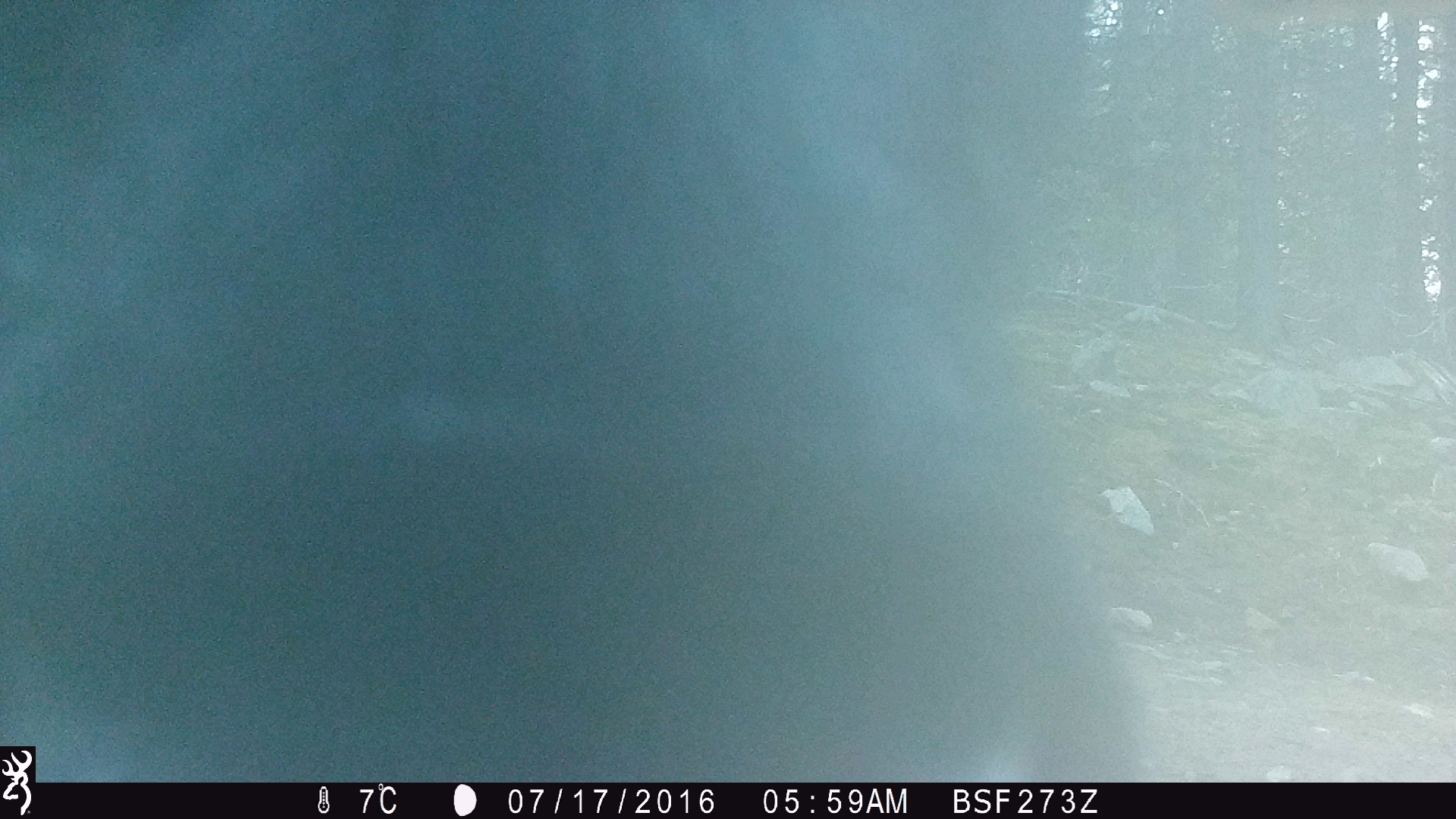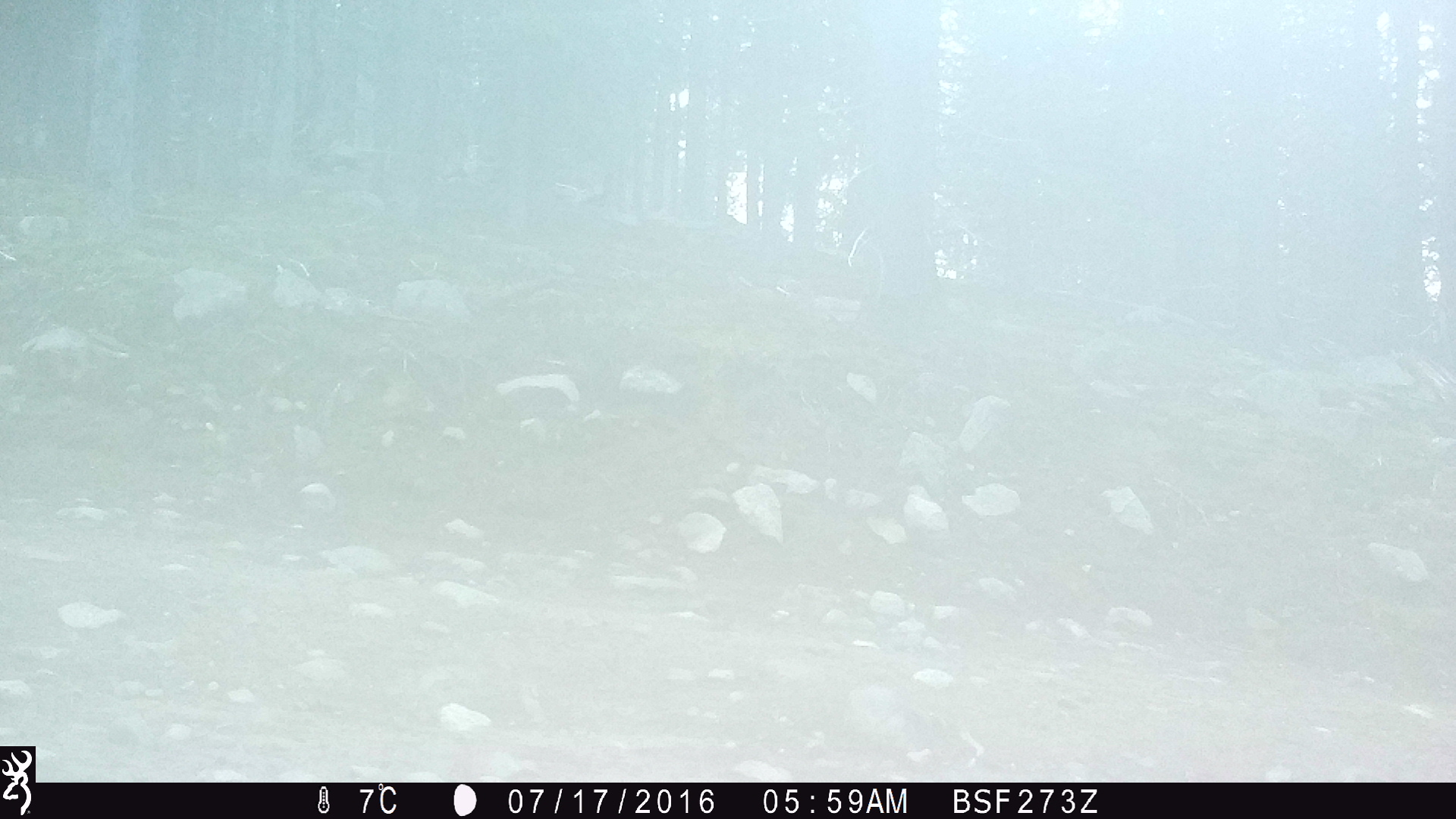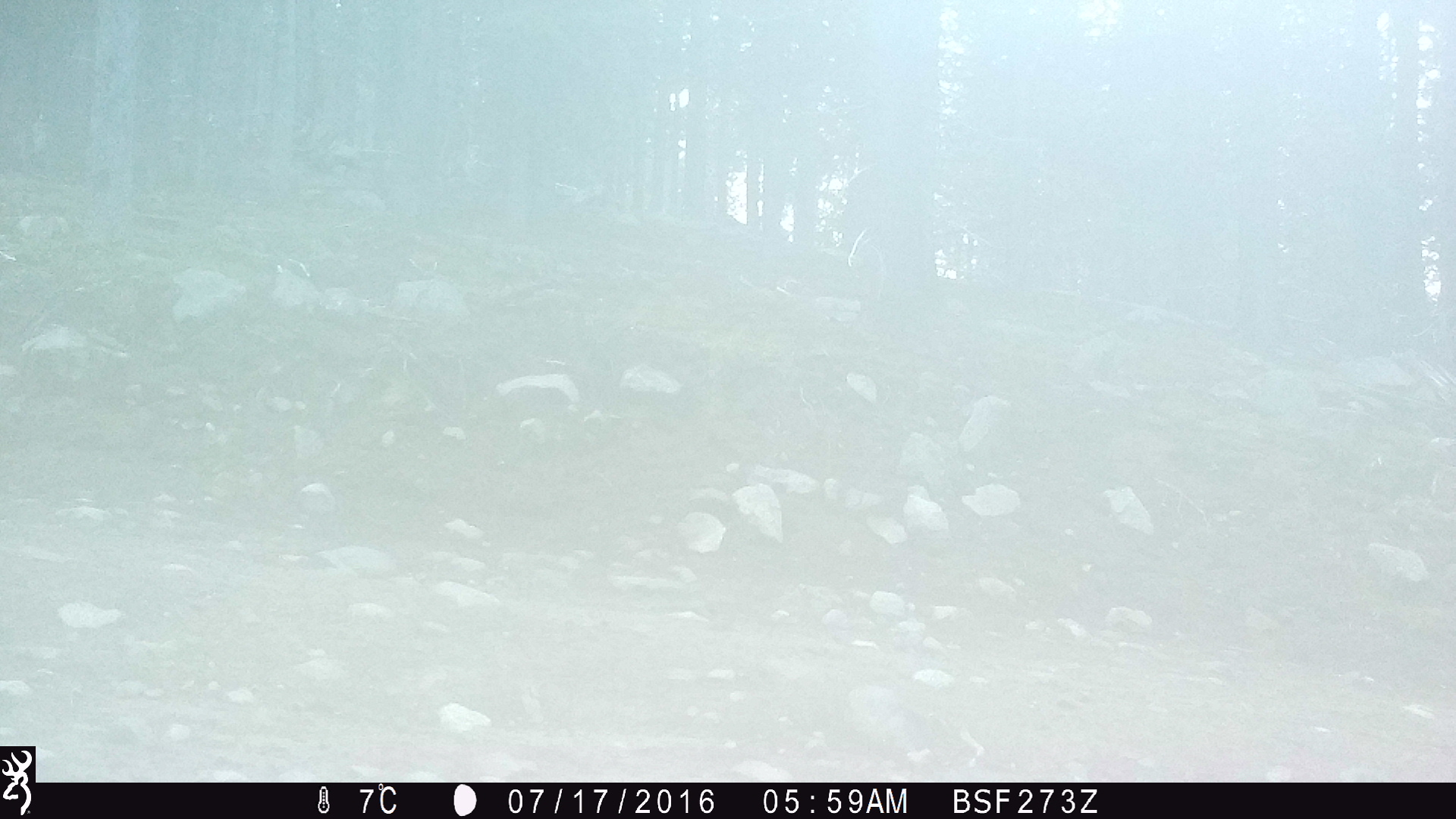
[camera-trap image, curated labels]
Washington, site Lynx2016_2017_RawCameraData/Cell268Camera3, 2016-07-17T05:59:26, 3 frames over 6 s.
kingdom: Animalia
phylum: Chordata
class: Mammalia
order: Artiodactyla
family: Bovidae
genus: Bos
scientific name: Bos taurus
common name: domestic cattle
Domestic cattle (Bos taurus). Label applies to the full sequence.